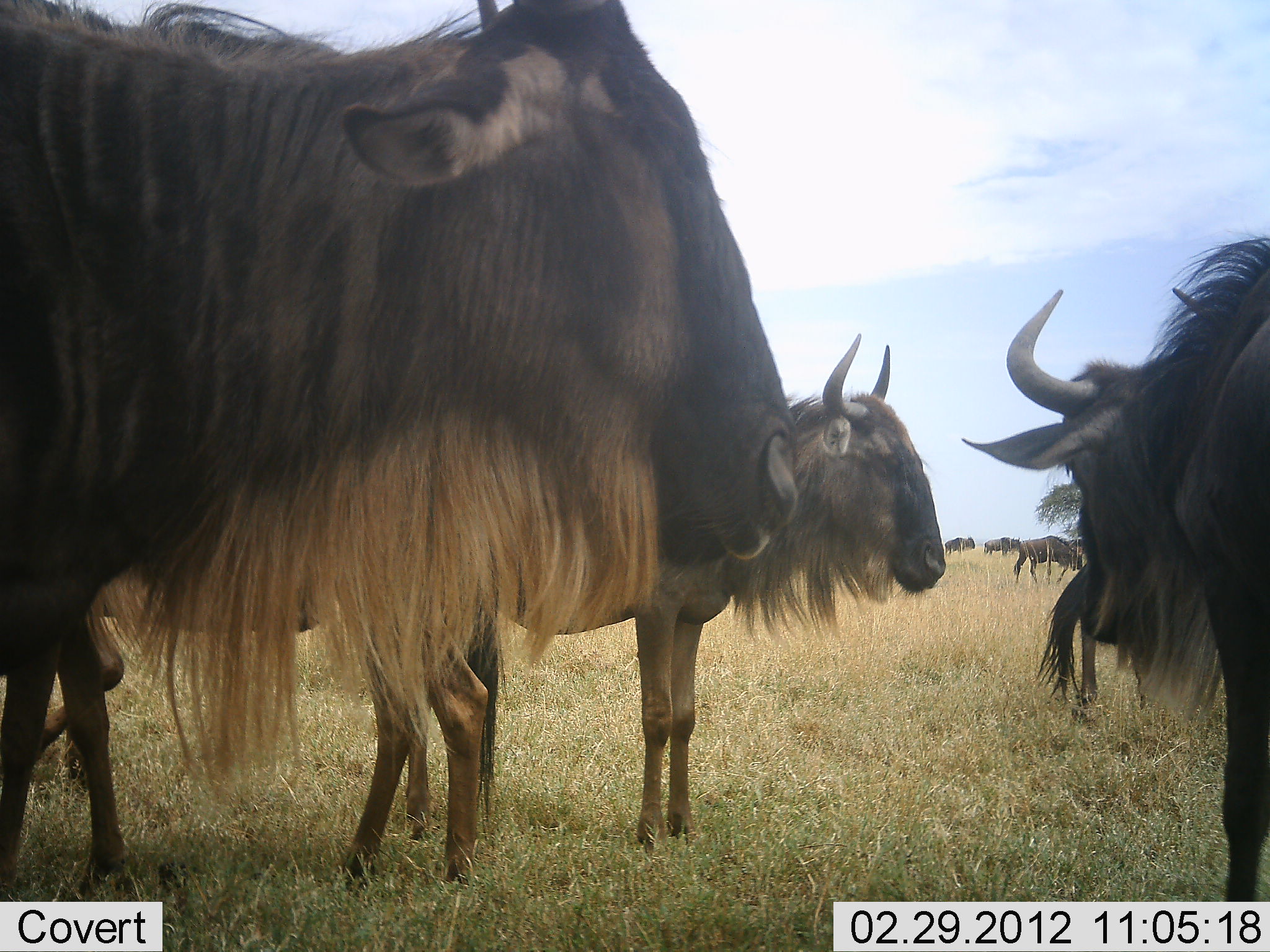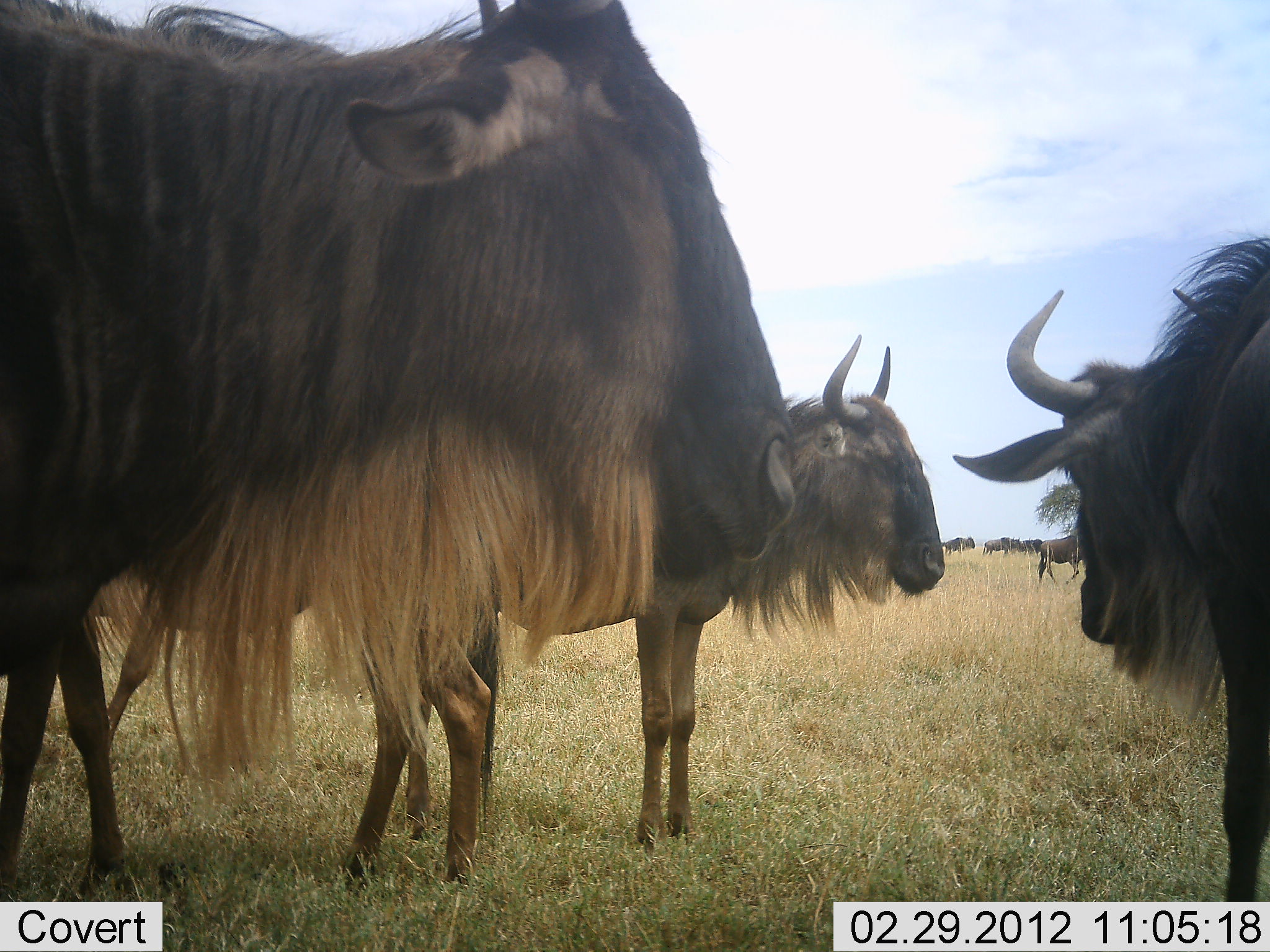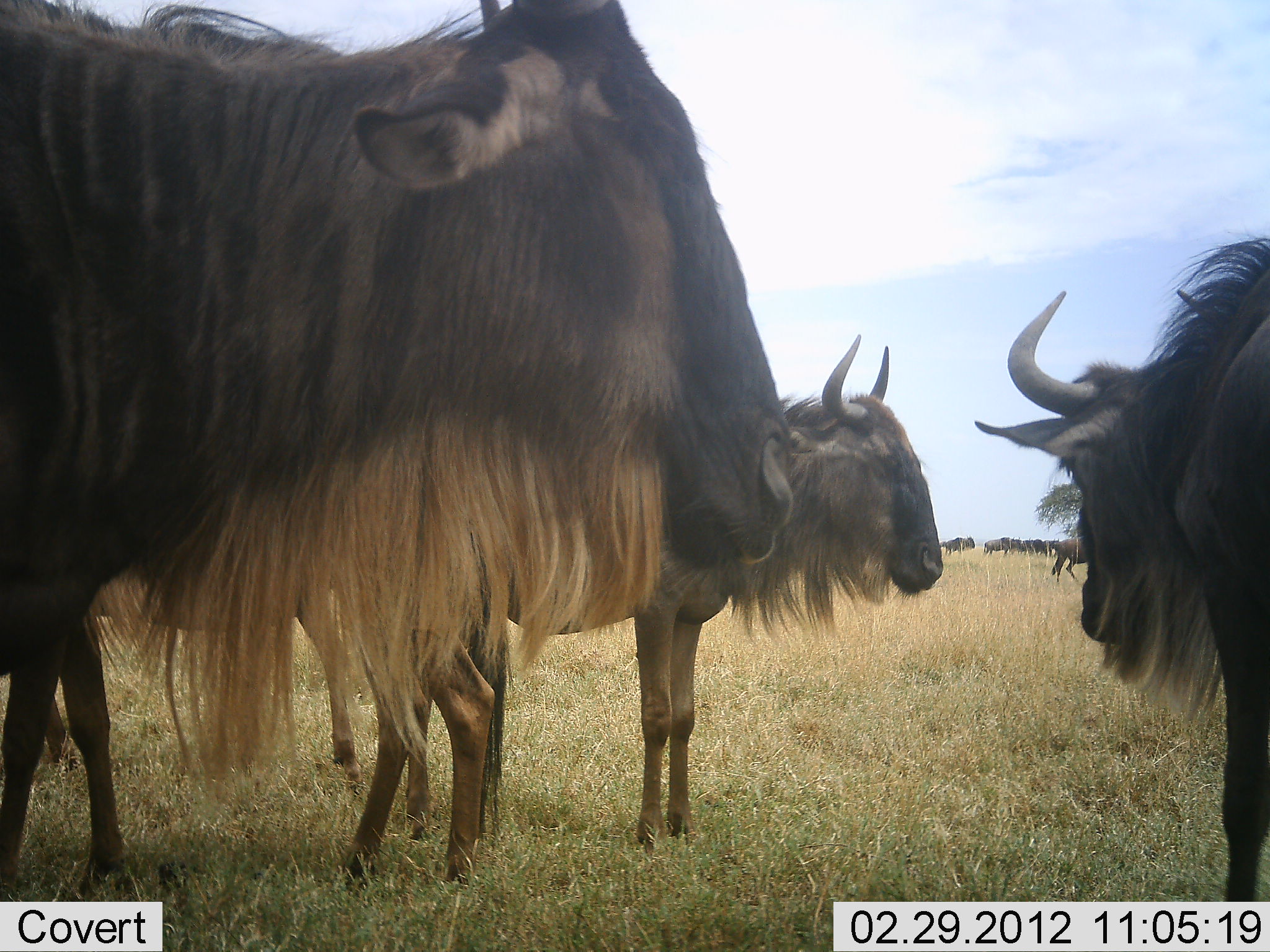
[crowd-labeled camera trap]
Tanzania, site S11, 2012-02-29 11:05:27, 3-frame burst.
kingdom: Animalia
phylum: Chordata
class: Mammalia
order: Artiodactyla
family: Bovidae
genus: Connochaetes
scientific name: Connochaetes taurinus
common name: blue wildebeest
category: wildebeest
Wildebeest (blue wildebeest) (Connochaetes taurinus), count 9. Behavior (volunteer vote fractions): standing 83%, resting 0%, moving 39%, interacting 0%. Young present (vote fraction): 11%. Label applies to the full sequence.